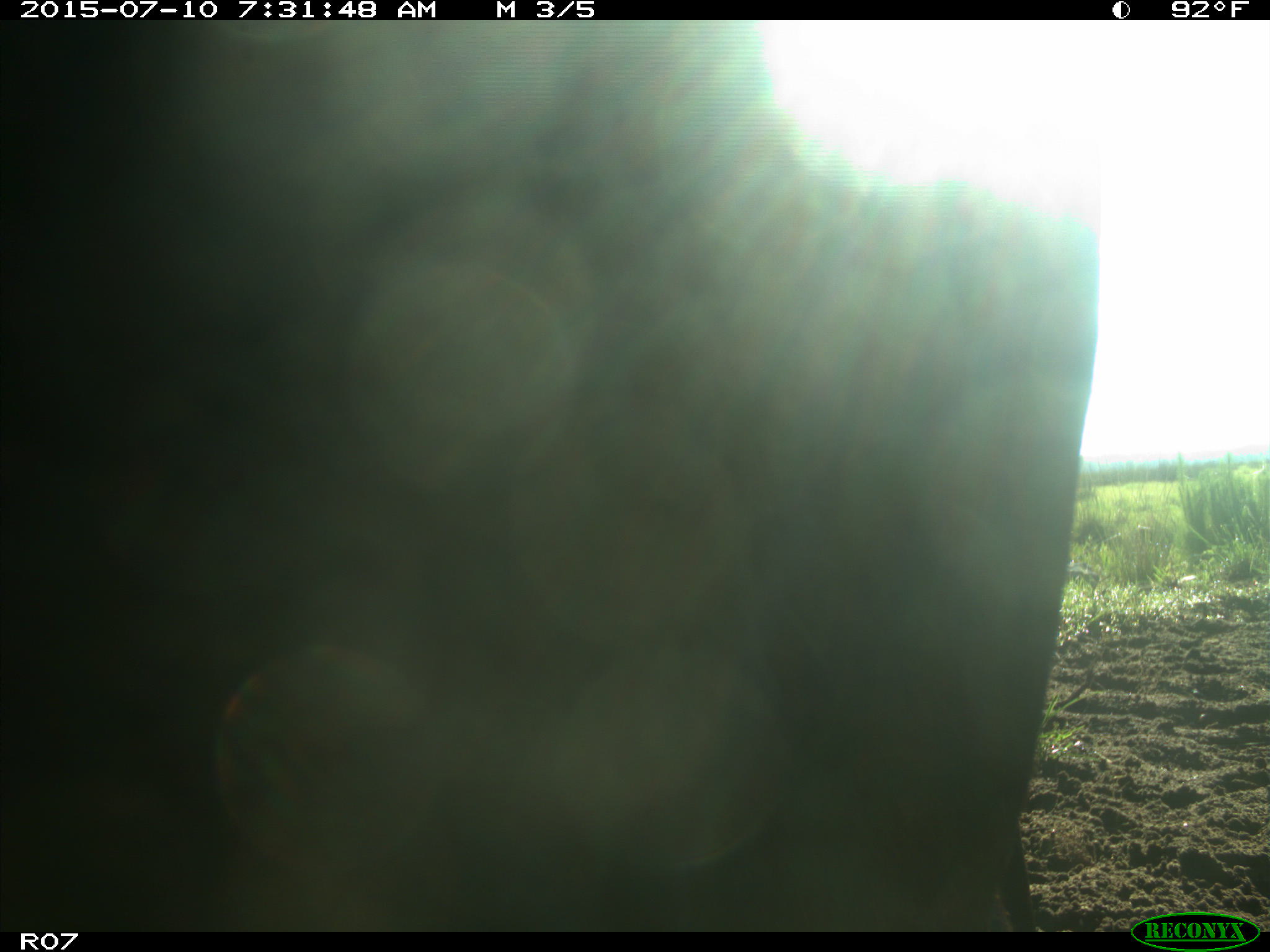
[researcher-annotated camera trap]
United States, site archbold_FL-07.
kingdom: Animalia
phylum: Chordata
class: Mammalia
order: Artiodactyla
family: Bovidae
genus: Bos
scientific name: Bos taurus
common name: domestic cow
Bos taurus (domestic cow).